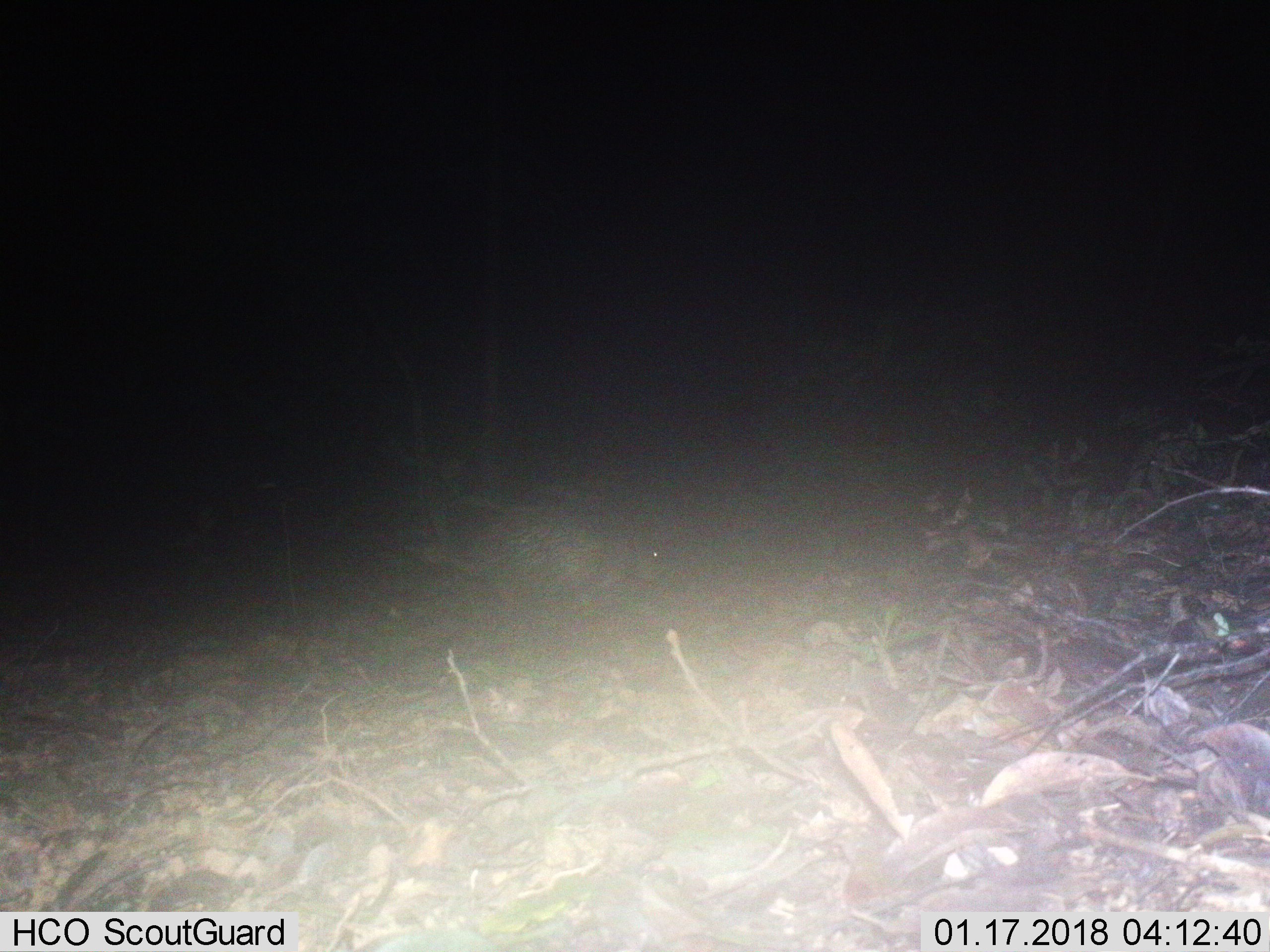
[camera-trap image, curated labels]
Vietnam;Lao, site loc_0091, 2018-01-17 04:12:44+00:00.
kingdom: Animalia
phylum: Chordata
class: Mammalia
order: Rodentia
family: Hystricidae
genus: Atherurus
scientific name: Atherurus macrourus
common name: asiatic brush-tailed porcupine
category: asiatic brush tailed porcupine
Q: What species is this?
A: Asiatic brush tailed porcupine (asiatic brush-tailed porcupine) (Atherurus macrourus).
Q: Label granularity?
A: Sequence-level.